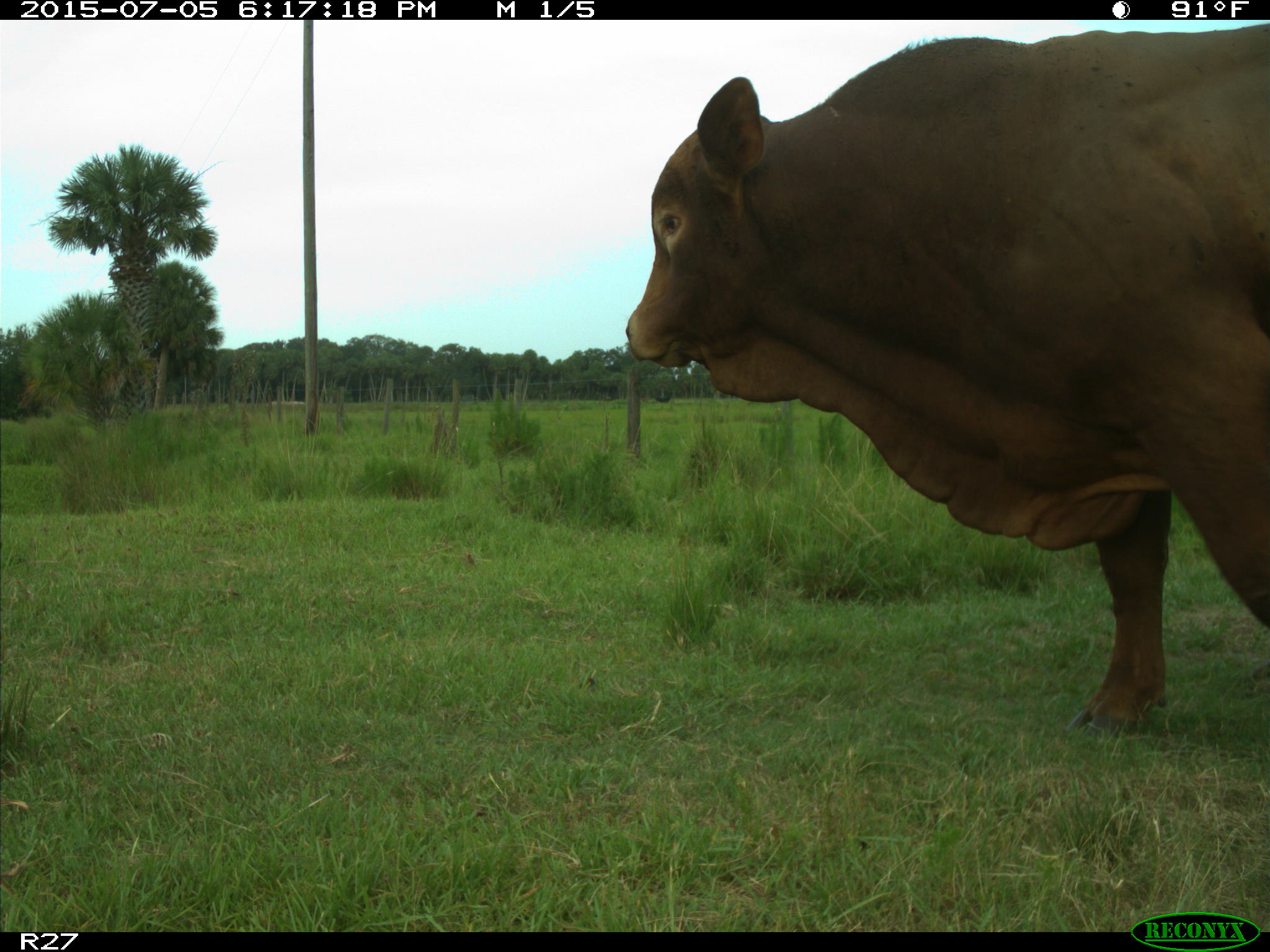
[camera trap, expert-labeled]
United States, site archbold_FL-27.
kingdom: Animalia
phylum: Chordata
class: Mammalia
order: Artiodactyla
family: Bovidae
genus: Bos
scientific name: Bos taurus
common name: domestic cow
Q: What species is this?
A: Bos taurus (domestic cow).